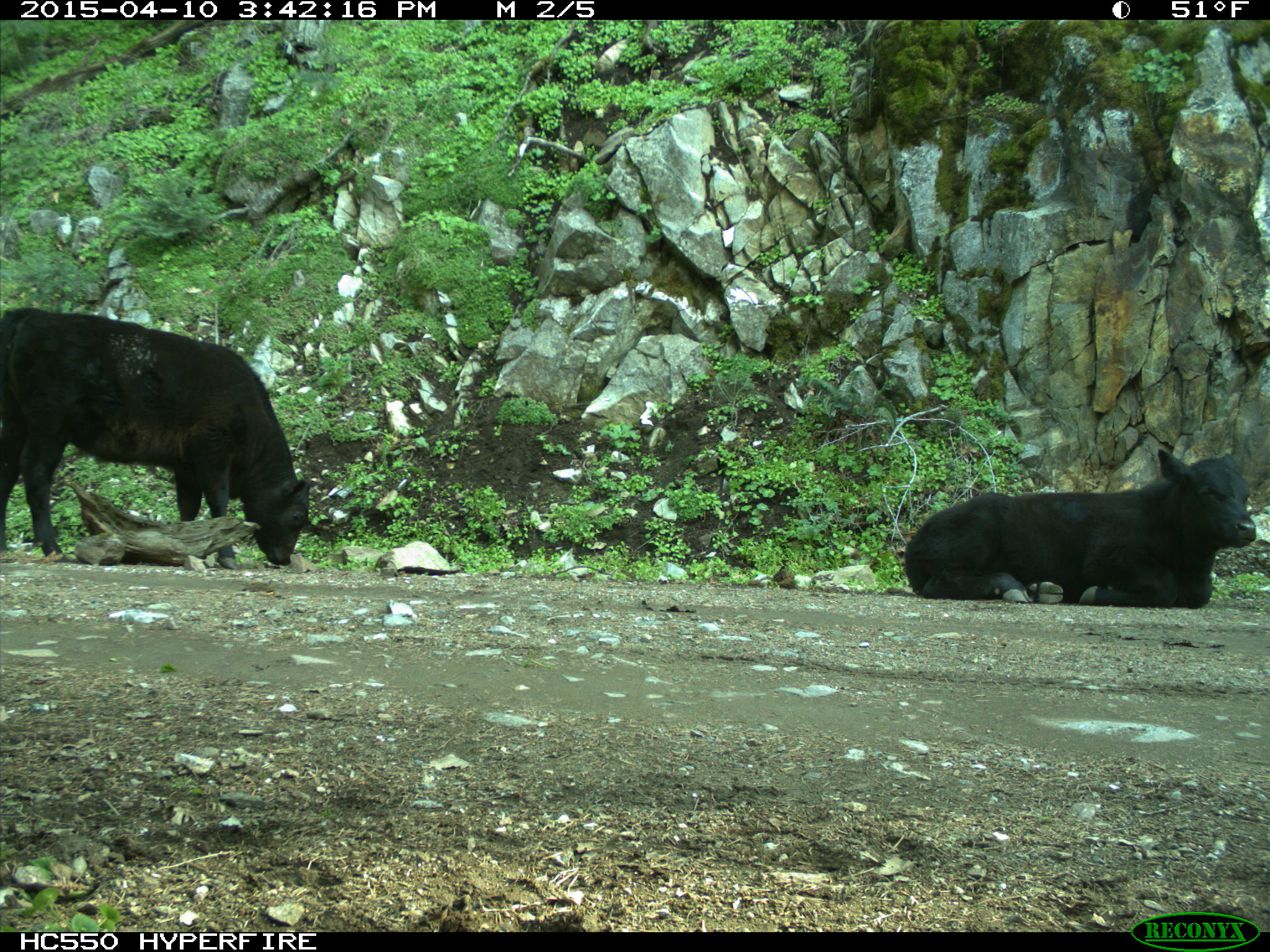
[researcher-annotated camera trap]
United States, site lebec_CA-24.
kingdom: Animalia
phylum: Chordata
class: Mammalia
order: Artiodactyla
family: Bovidae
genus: Bos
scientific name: Bos taurus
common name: domestic cow